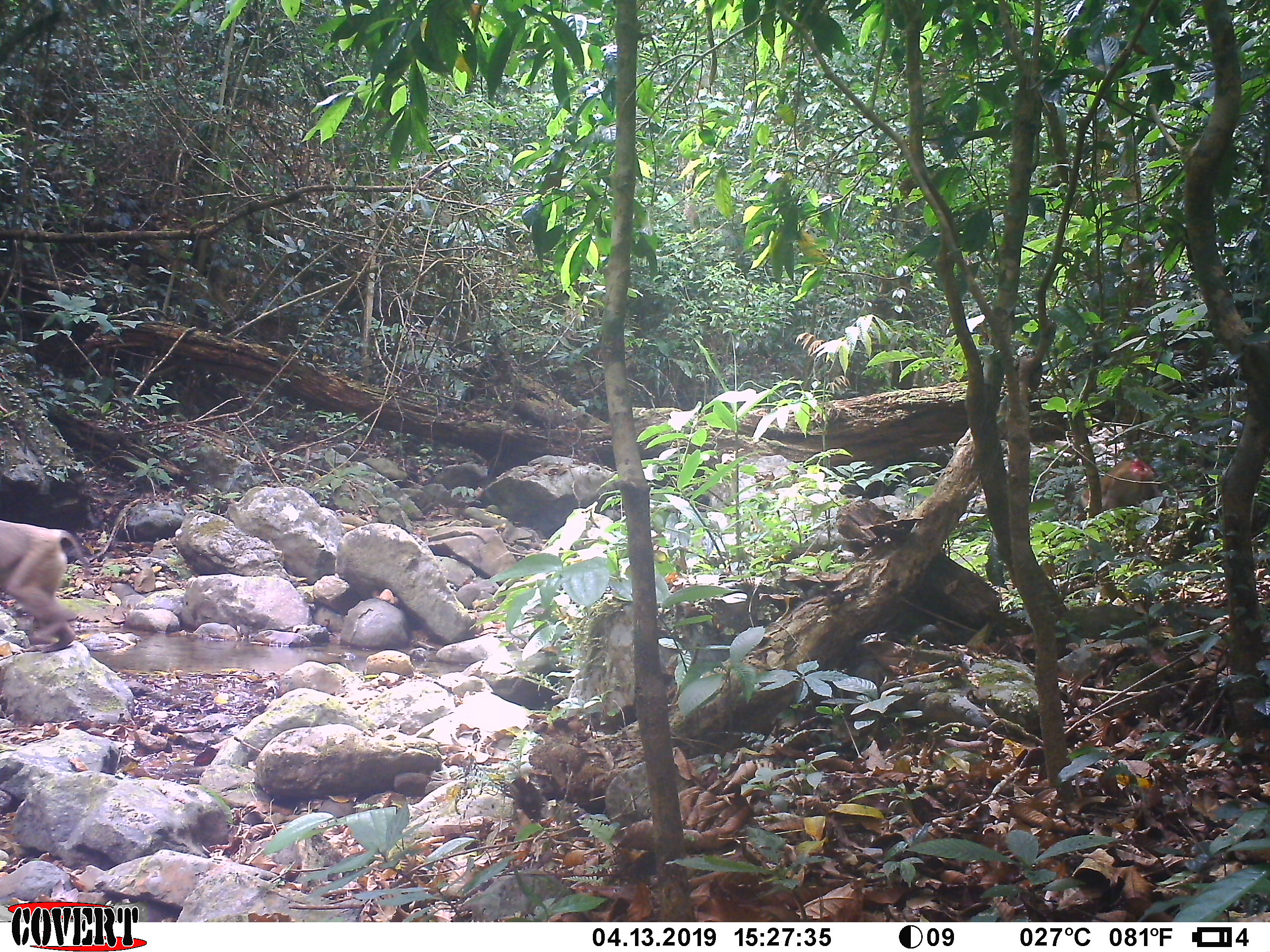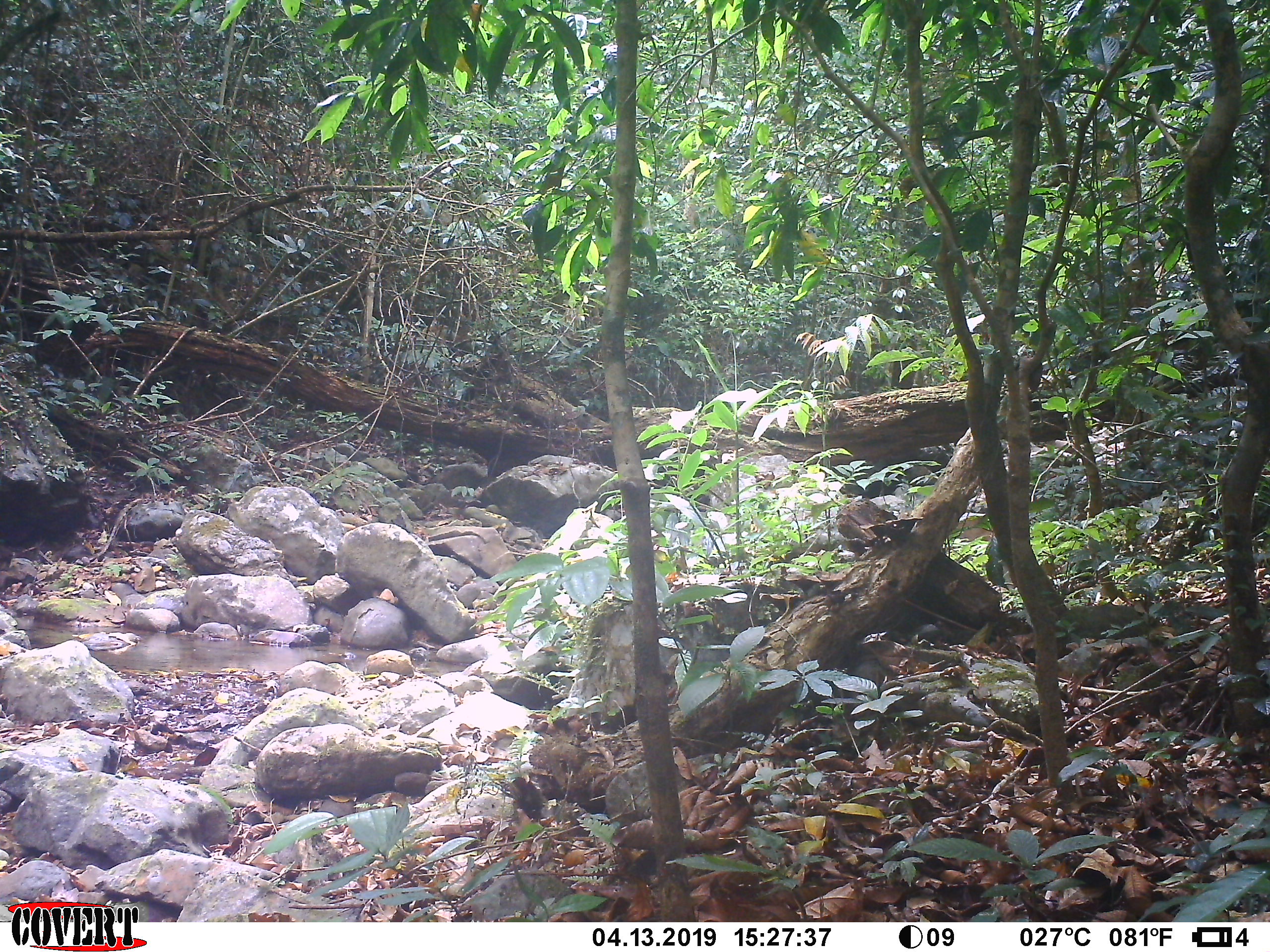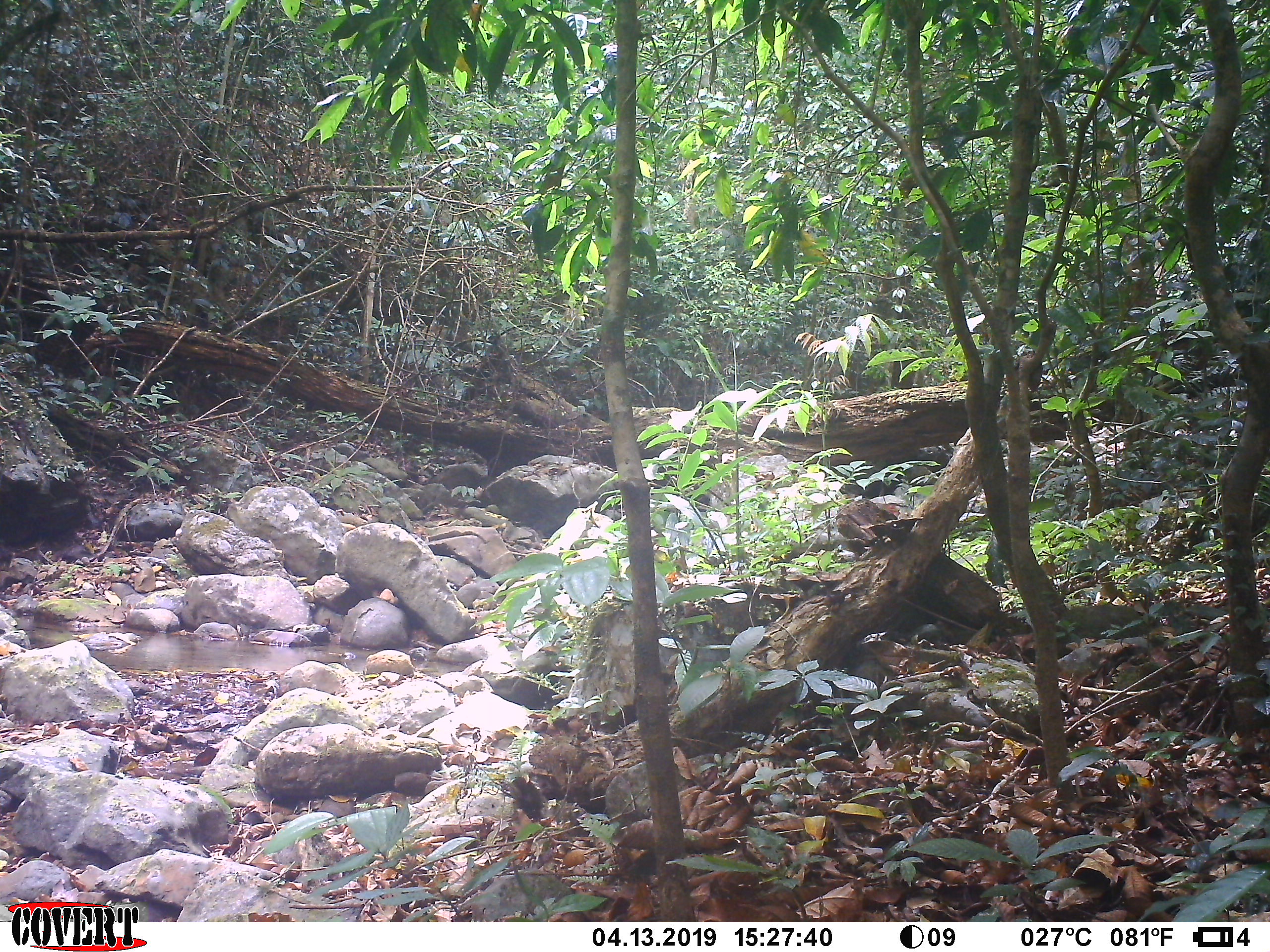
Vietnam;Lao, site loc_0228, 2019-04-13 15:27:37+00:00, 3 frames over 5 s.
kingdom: Animalia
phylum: Chordata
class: Mammalia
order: Primates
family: Cercopithecidae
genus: Macaca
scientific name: Macaca nemestrina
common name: pig-tailed macaque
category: pig tailed macaque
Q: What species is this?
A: Pig tailed macaque (pig-tailed macaque) (Macaca nemestrina).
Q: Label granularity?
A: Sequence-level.